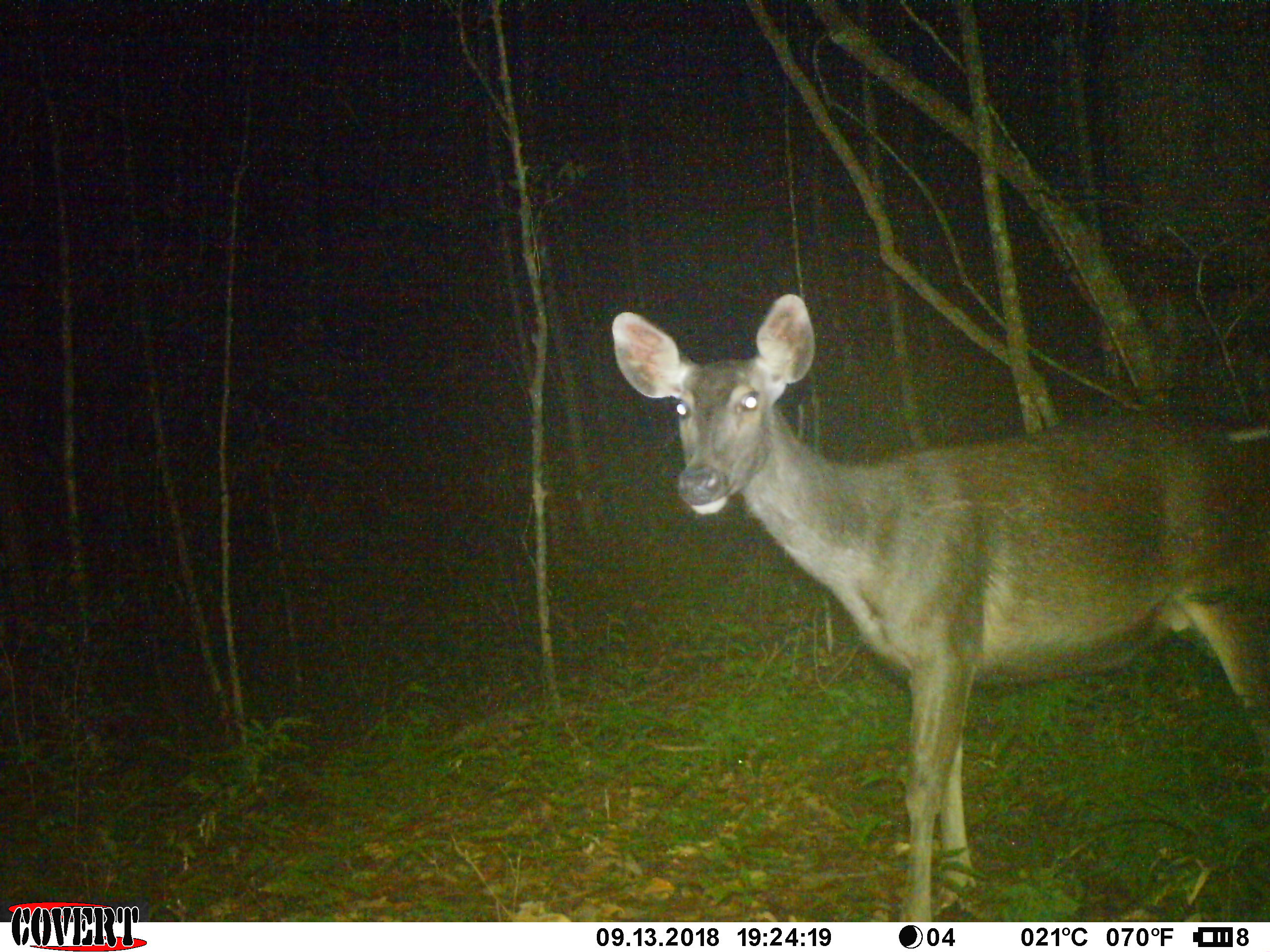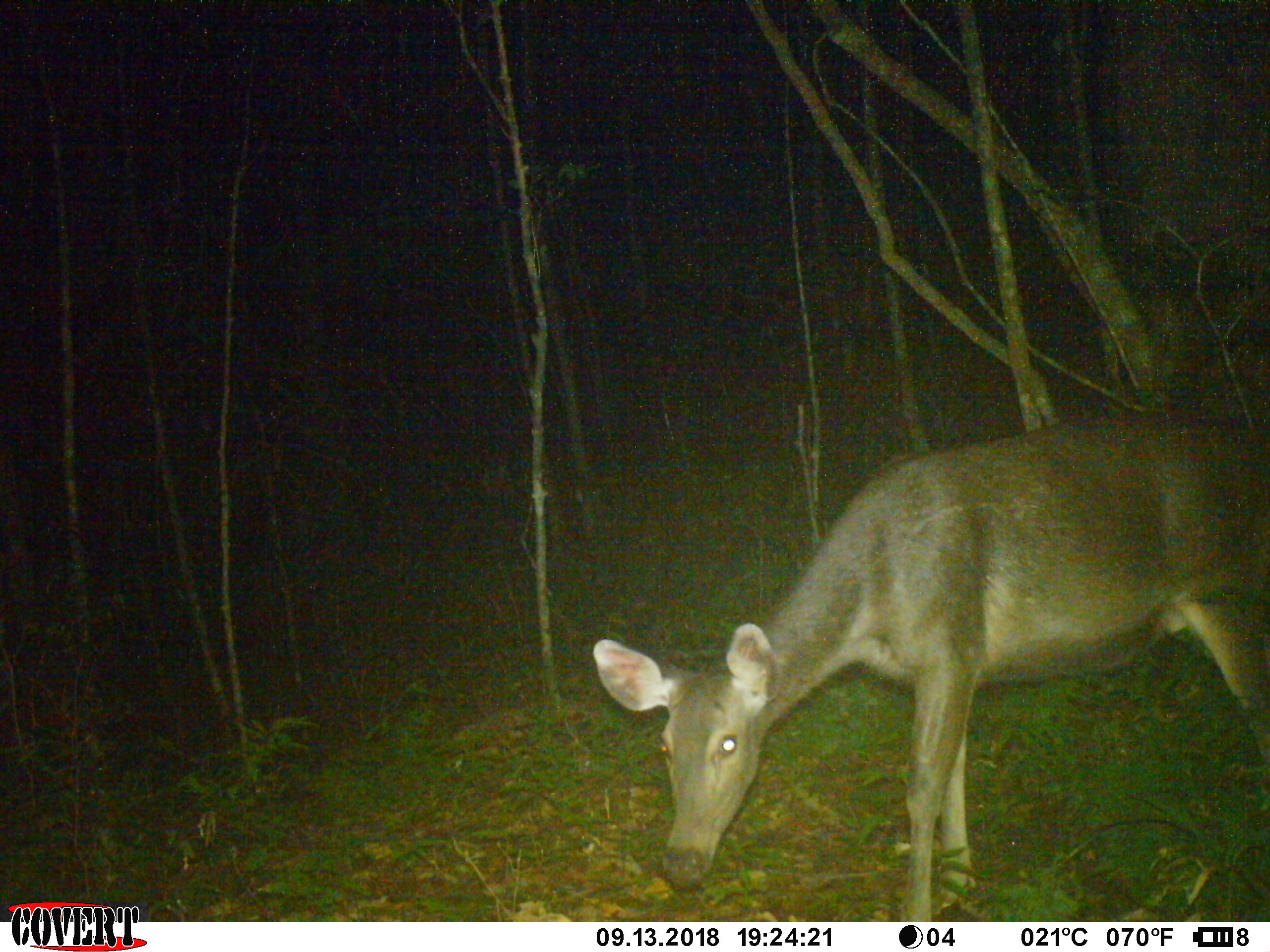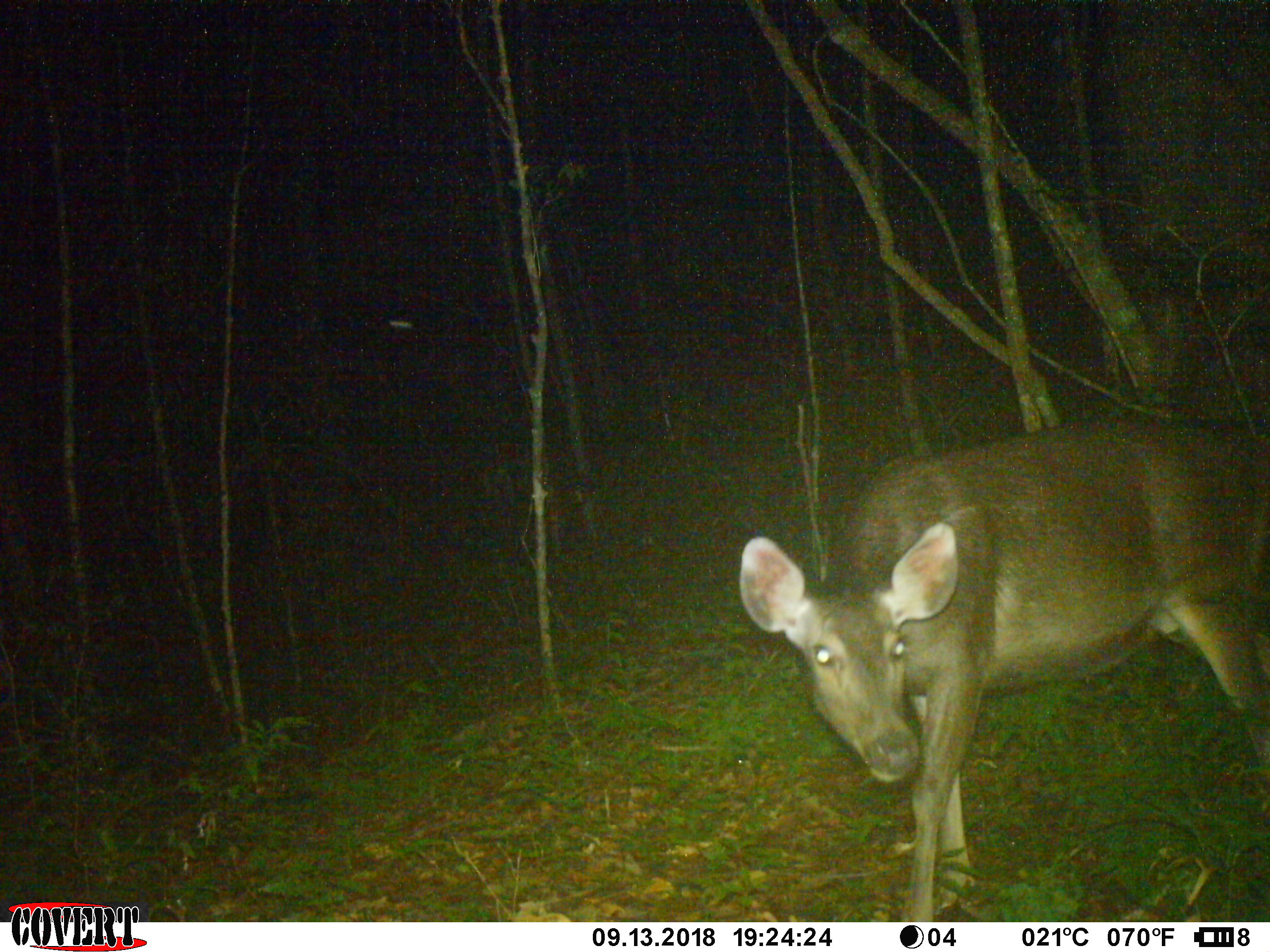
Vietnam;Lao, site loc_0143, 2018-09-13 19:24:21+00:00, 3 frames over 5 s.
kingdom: Animalia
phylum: Chordata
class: Mammalia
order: Artiodactyla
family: Cervidae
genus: Rusa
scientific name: Rusa unicolor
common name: sambar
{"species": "sambar (Rusa unicolor)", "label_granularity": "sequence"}